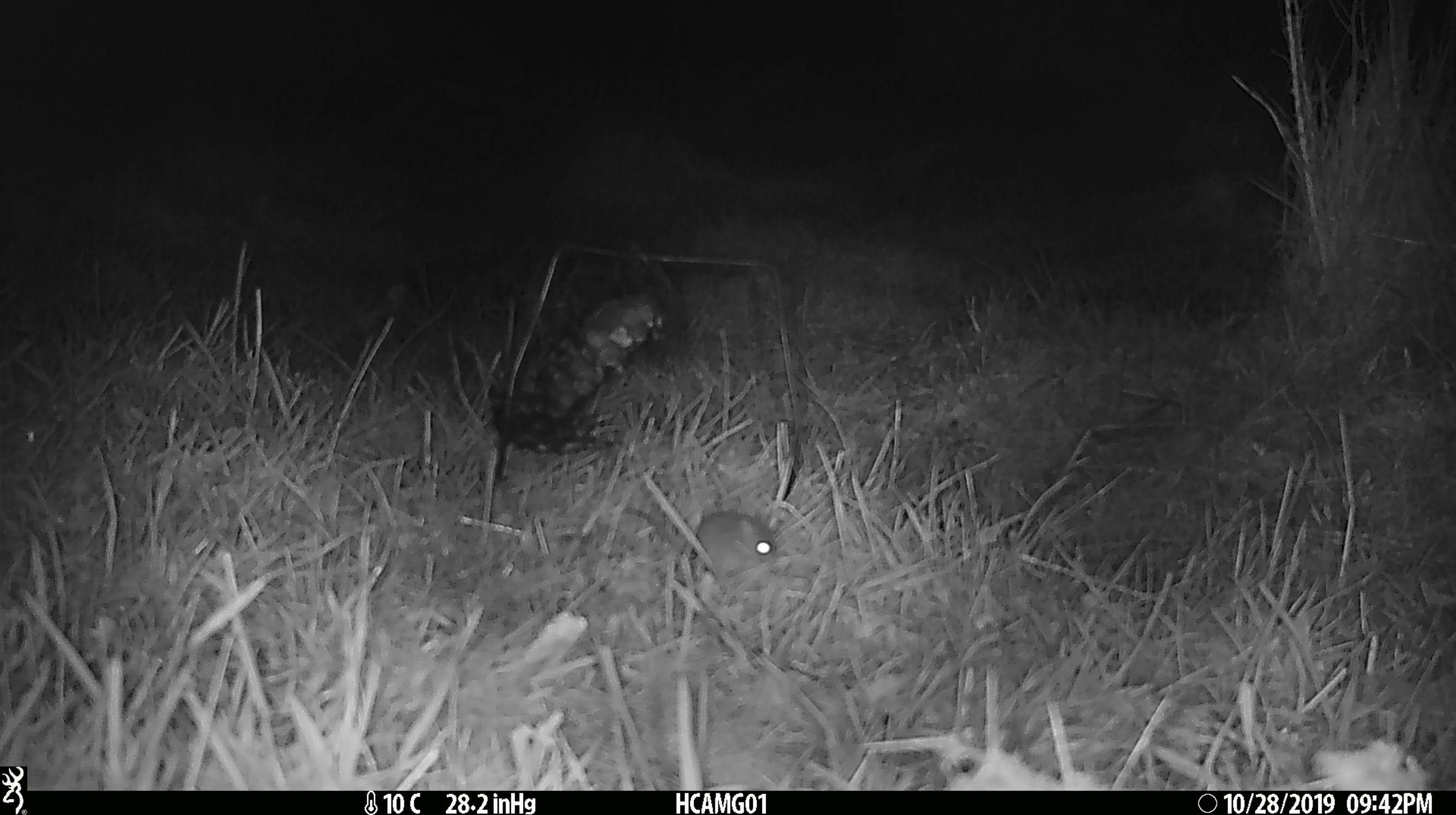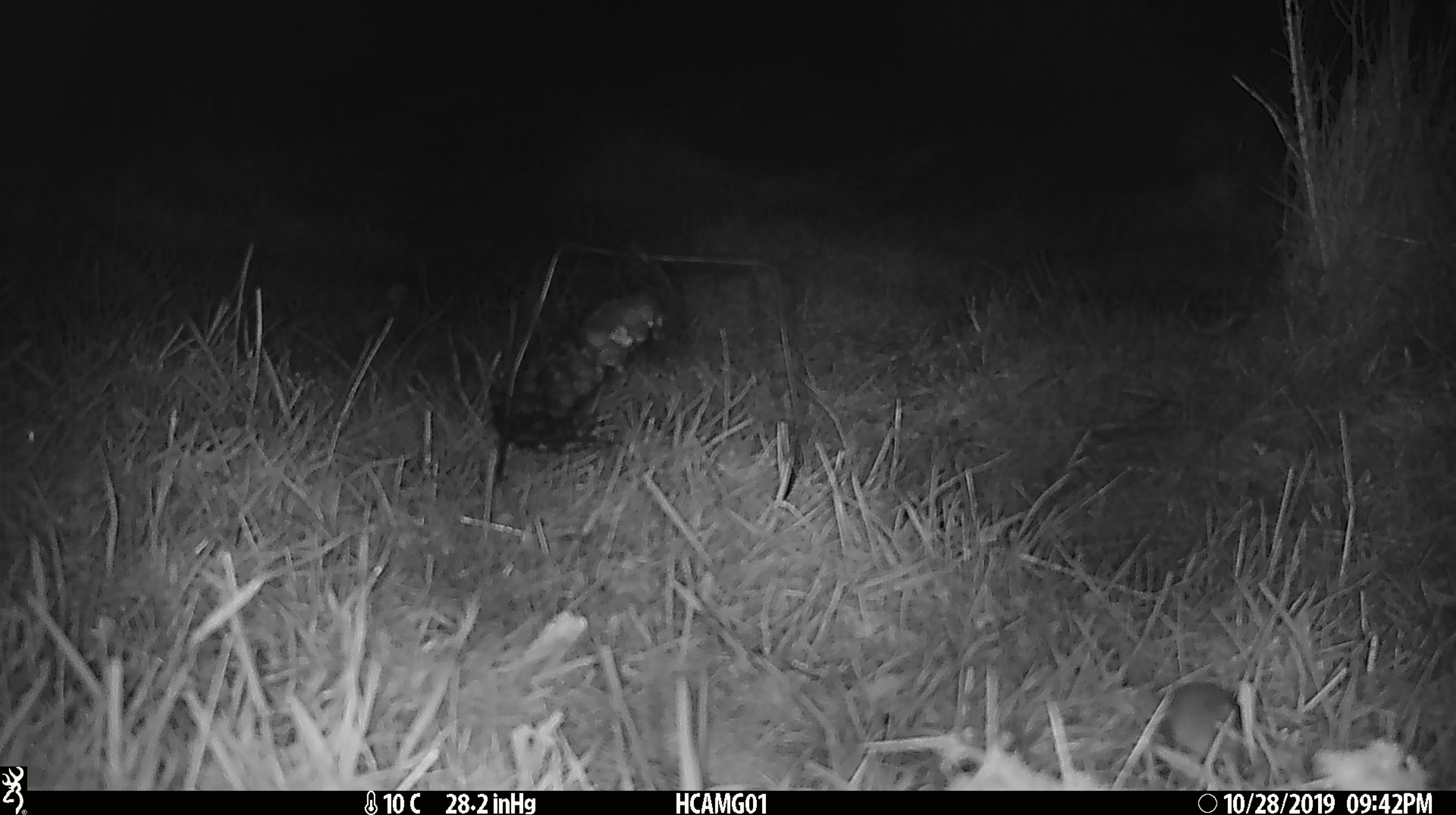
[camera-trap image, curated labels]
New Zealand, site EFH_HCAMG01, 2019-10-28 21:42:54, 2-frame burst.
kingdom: Animalia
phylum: Chordata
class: Mammalia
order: Rodentia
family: Muridae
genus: Mus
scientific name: Mus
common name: mouse